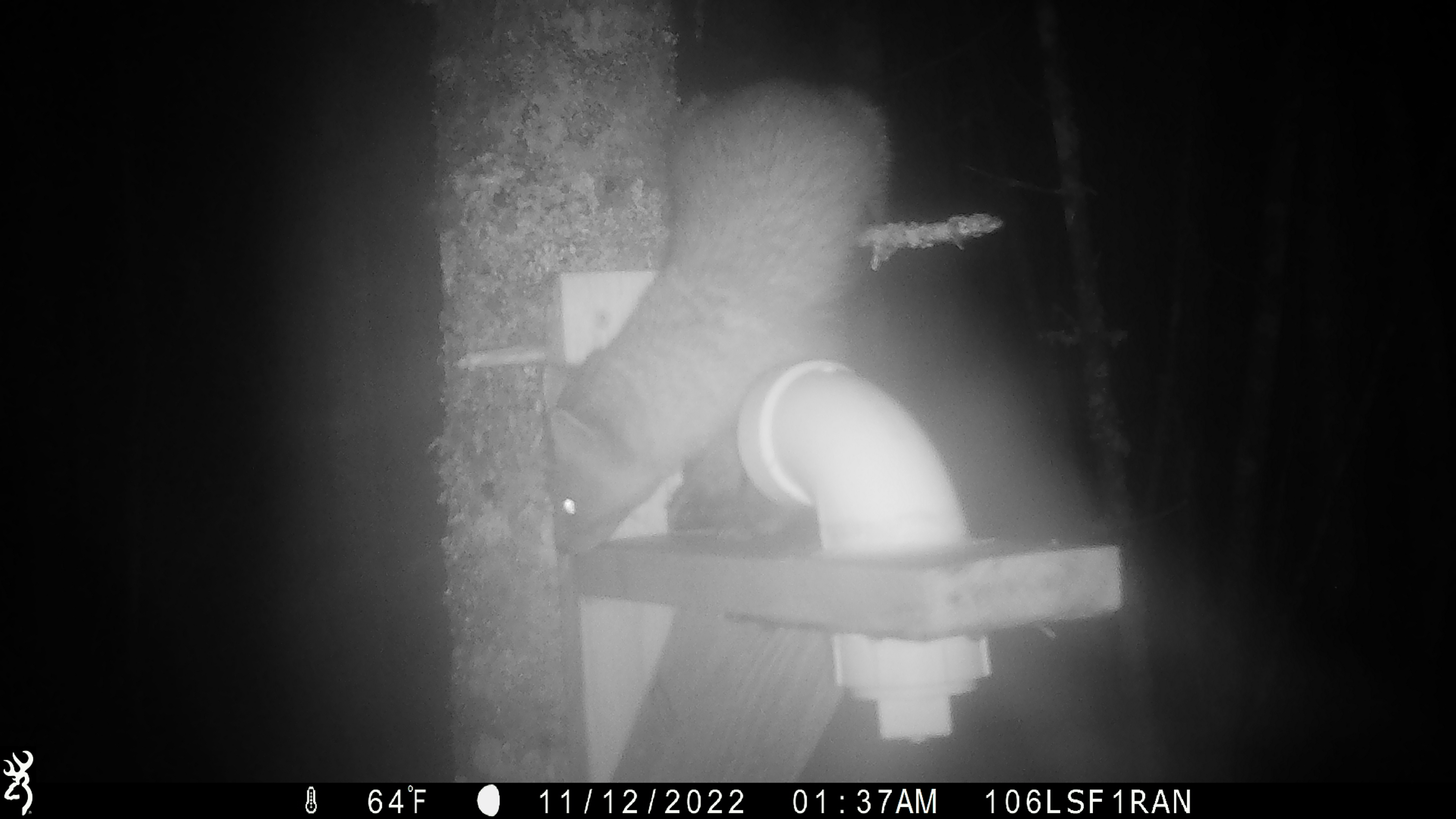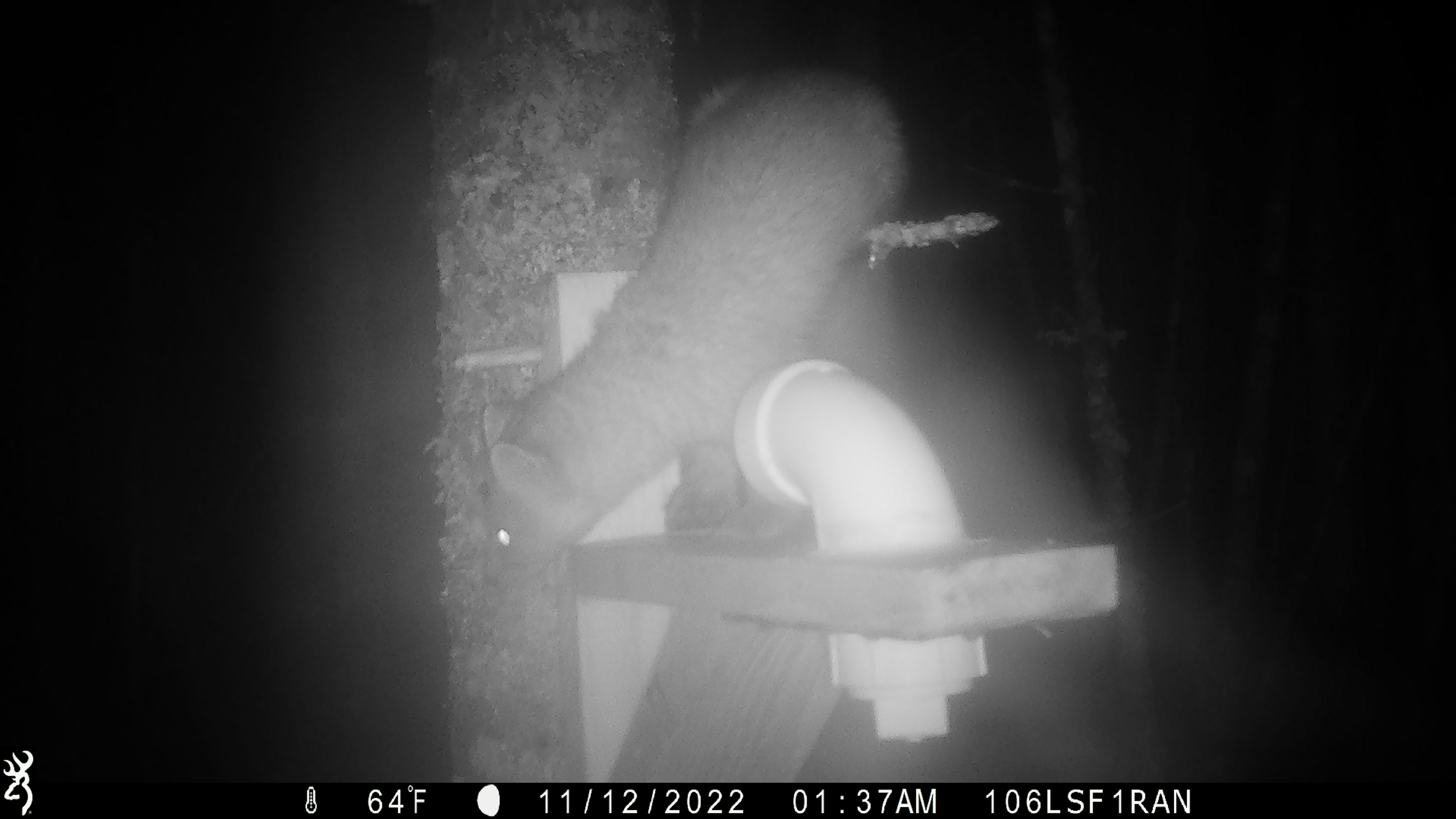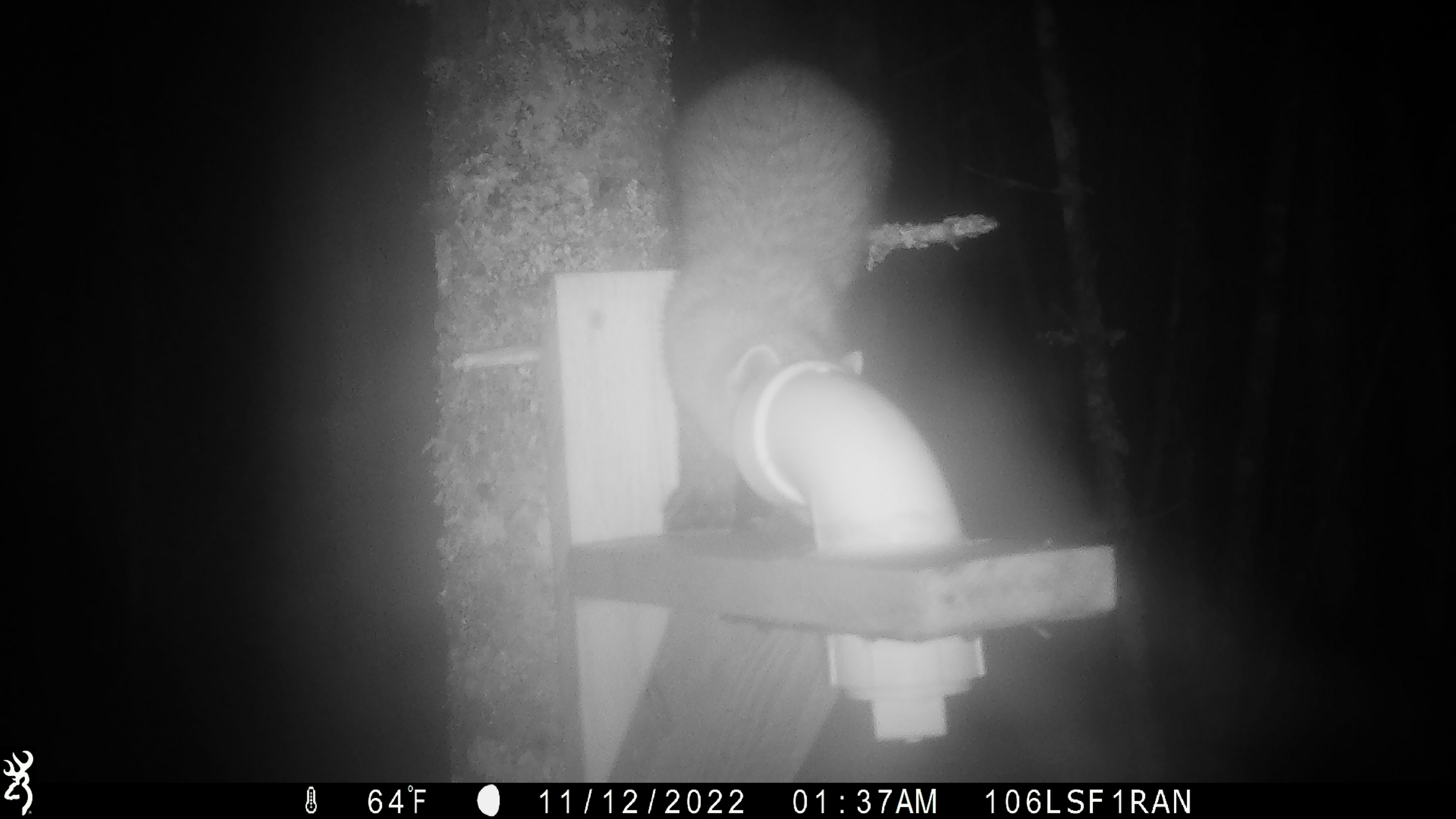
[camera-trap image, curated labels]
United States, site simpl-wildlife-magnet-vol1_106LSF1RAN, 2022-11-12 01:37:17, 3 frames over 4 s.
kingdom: Animalia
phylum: Chordata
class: Mammalia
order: Carnivora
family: Mustelidae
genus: Martes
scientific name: Martes americana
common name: american marten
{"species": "american marten (Martes americana)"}